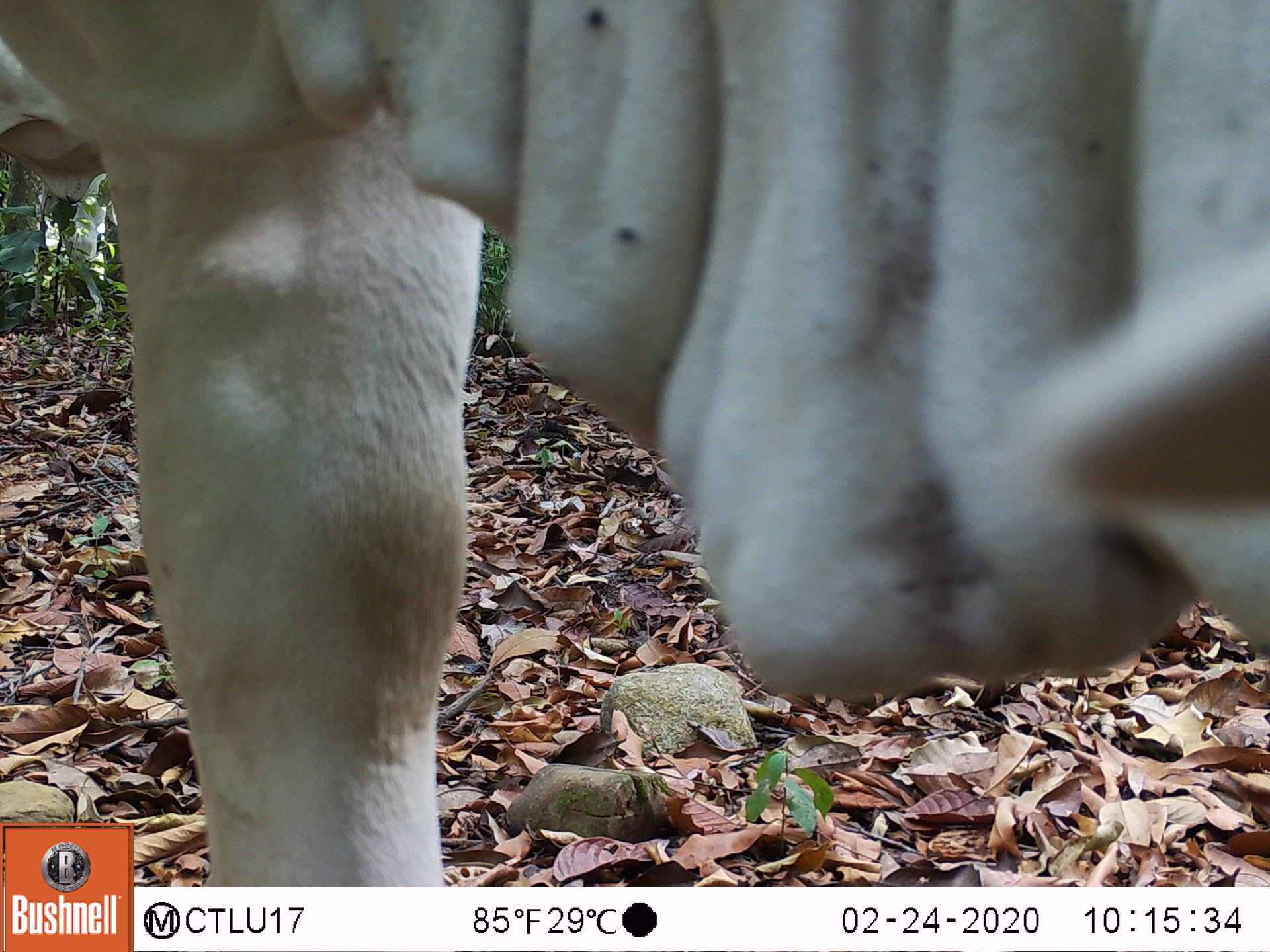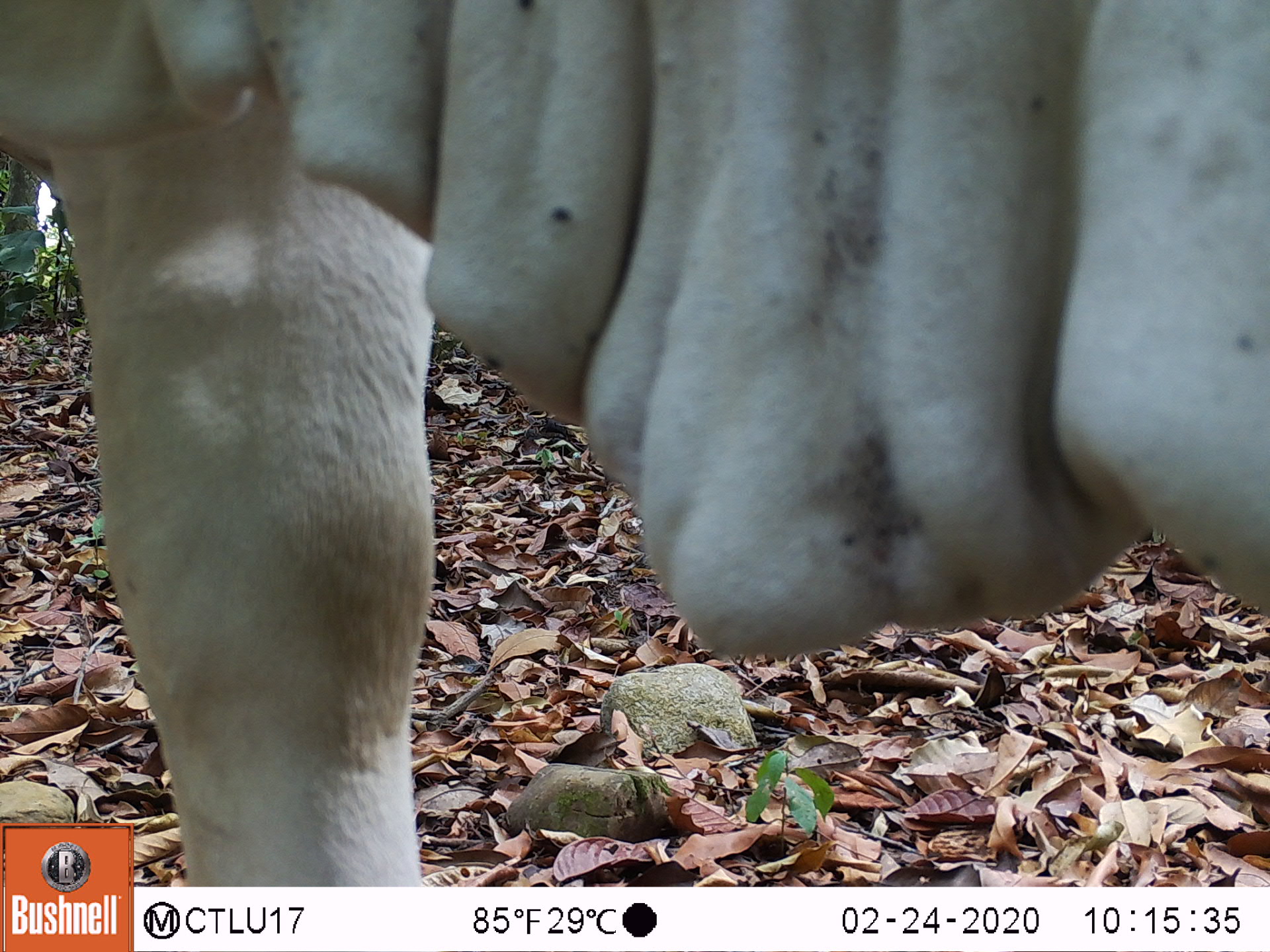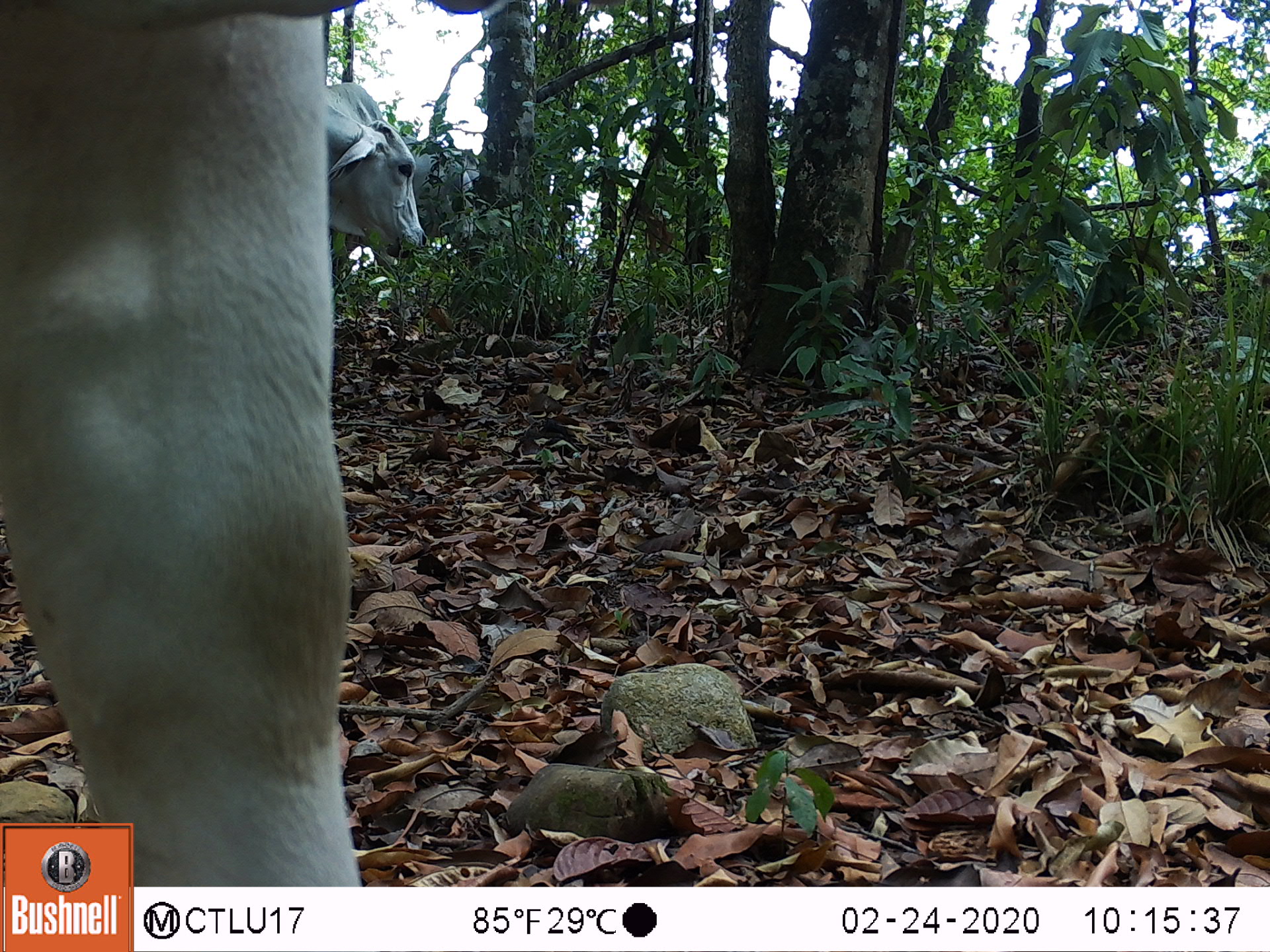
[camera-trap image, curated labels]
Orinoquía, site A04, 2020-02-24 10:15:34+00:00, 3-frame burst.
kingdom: Animalia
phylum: Chordata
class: Mammalia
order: Artiodactyla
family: Bovidae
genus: Bos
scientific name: Bos taurus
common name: cow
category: cattle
Cattle (cow) (Bos taurus).